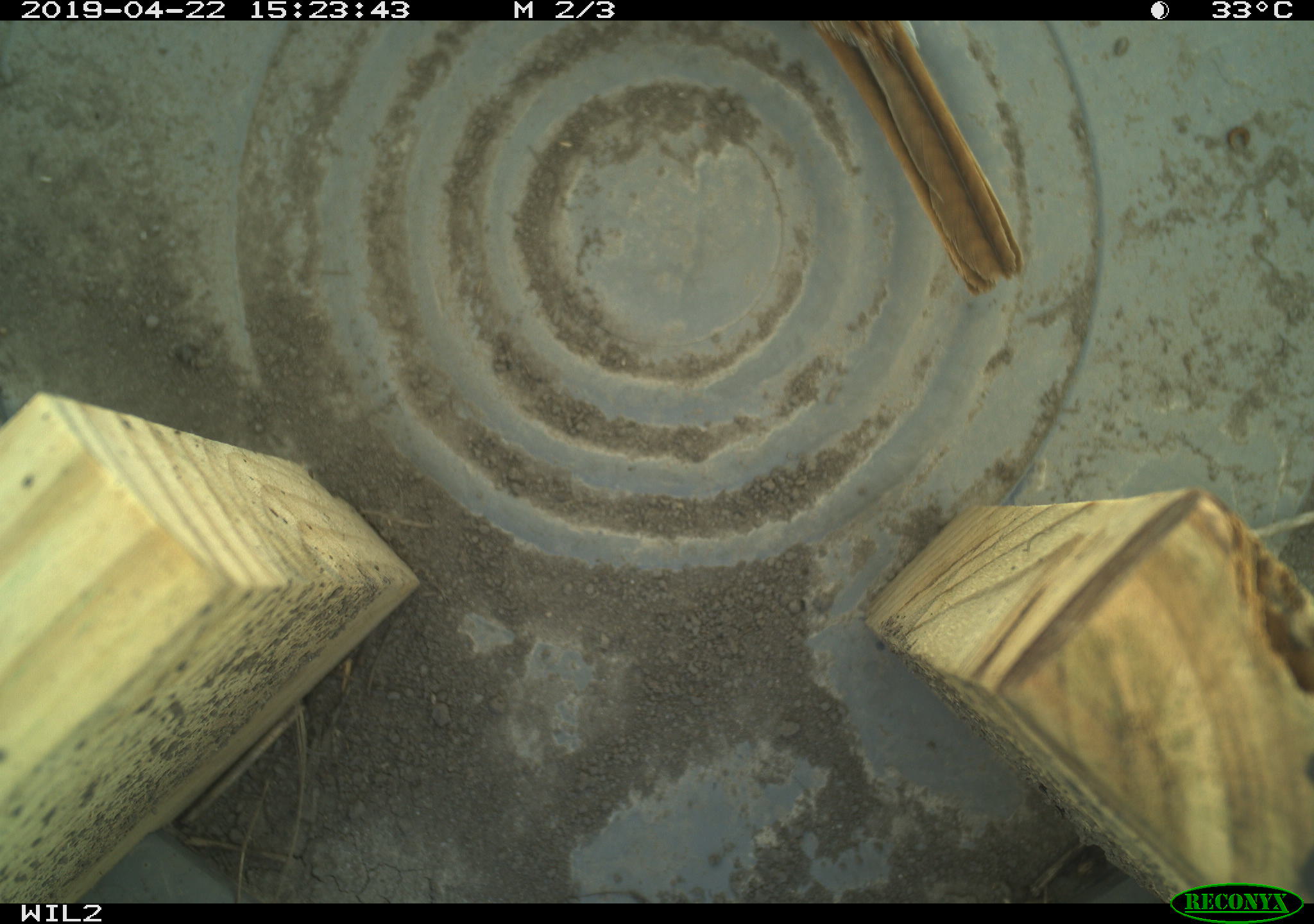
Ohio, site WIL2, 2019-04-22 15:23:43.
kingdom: Animalia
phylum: Chordata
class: Aves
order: Passeriformes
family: Passerellidae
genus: Melospiza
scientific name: Melospiza melodia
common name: song sparrow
Song sparrow (Melospiza melodia).